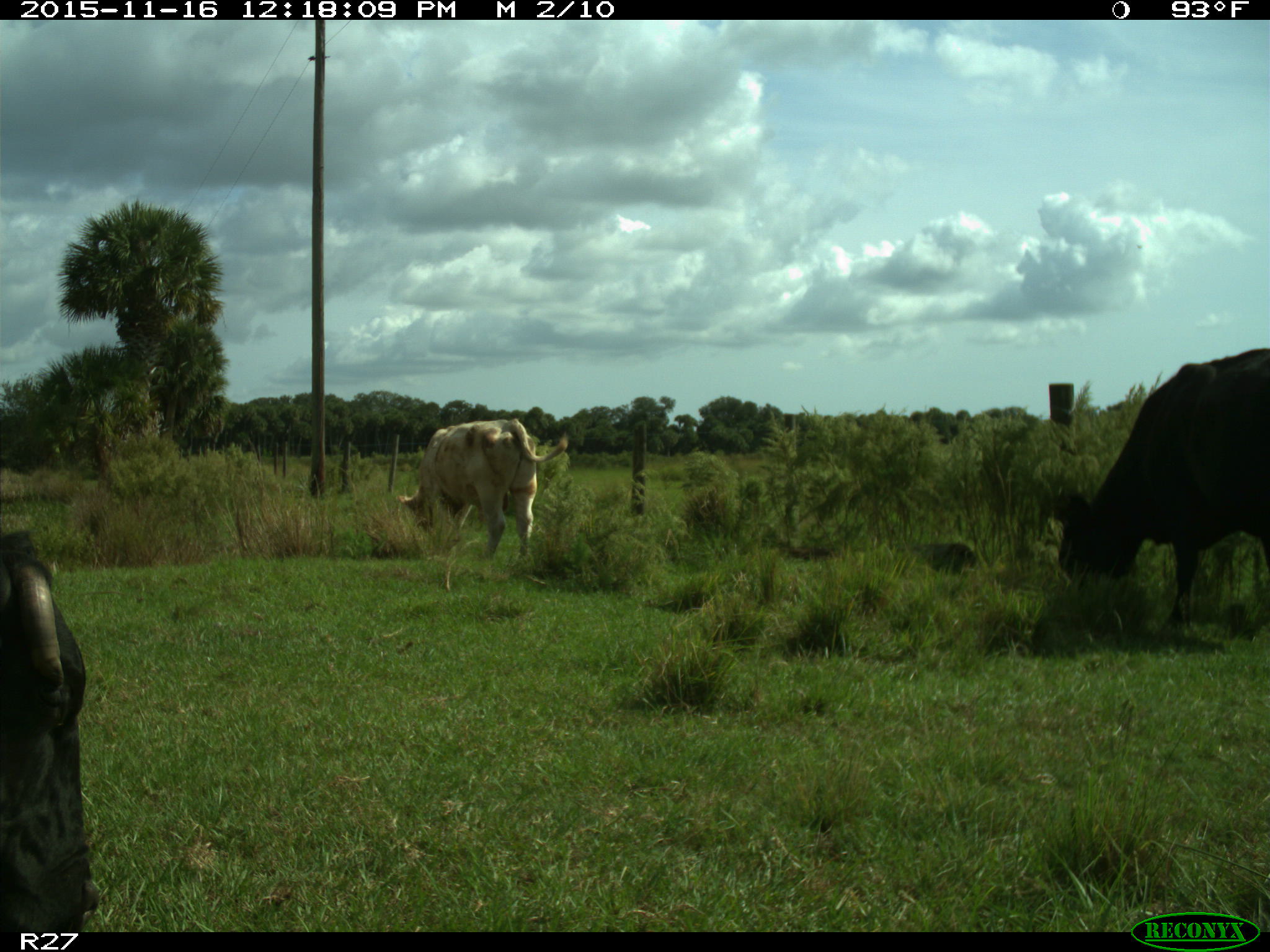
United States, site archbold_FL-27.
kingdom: Animalia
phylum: Chordata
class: Mammalia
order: Artiodactyla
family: Bovidae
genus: Bos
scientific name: Bos taurus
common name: domestic cow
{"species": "Bos taurus (domestic cow)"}